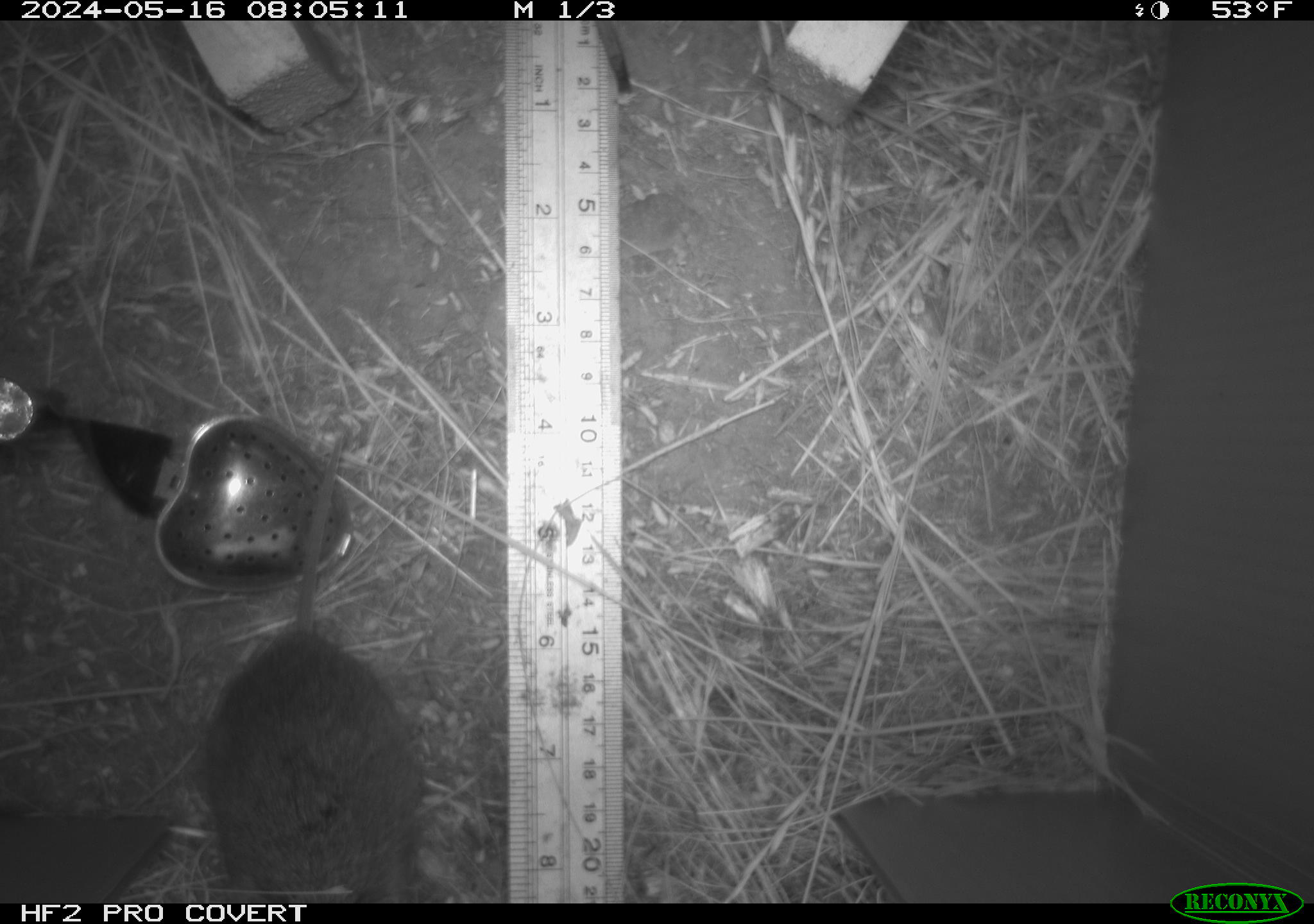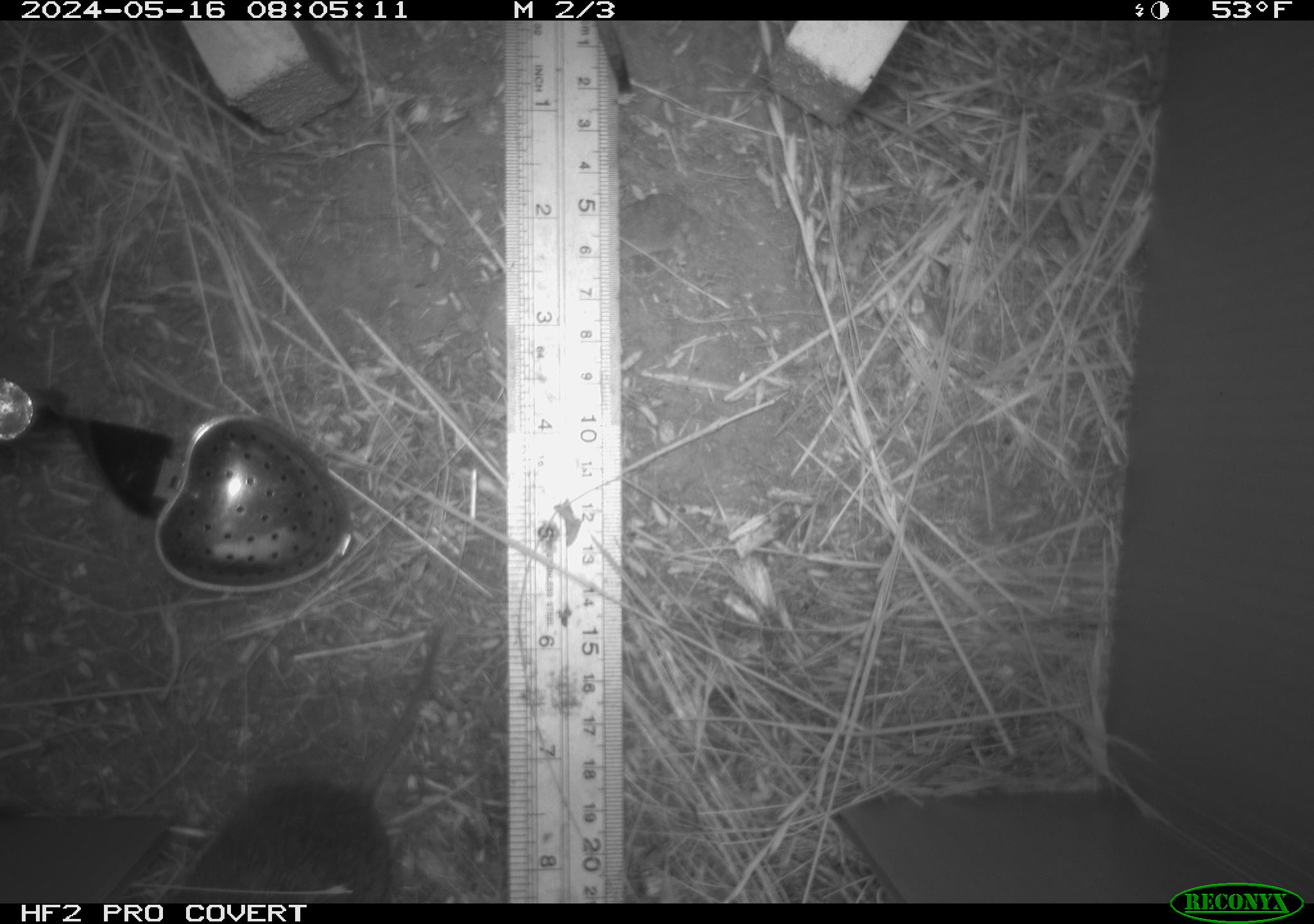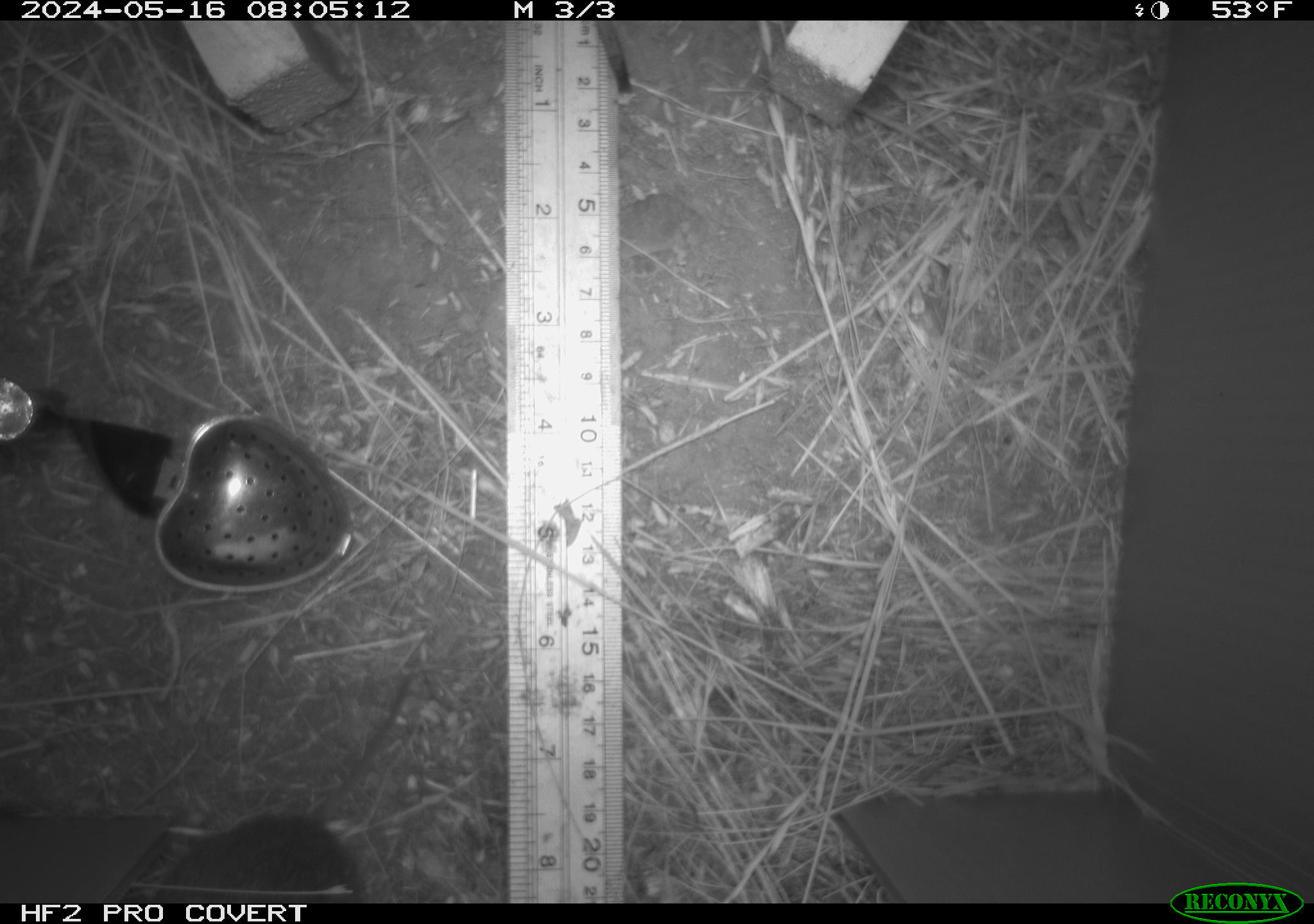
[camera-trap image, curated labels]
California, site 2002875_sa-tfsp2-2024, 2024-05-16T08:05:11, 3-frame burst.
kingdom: Animalia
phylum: Chordata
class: Mammalia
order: Rodentia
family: Cricetidae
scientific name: Arvicolinae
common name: voles, lemmings, and muskrats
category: arvicolinae subfamily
Arvicolinae subfamily (voles, lemmings, and muskrats) (Arvicolinae).